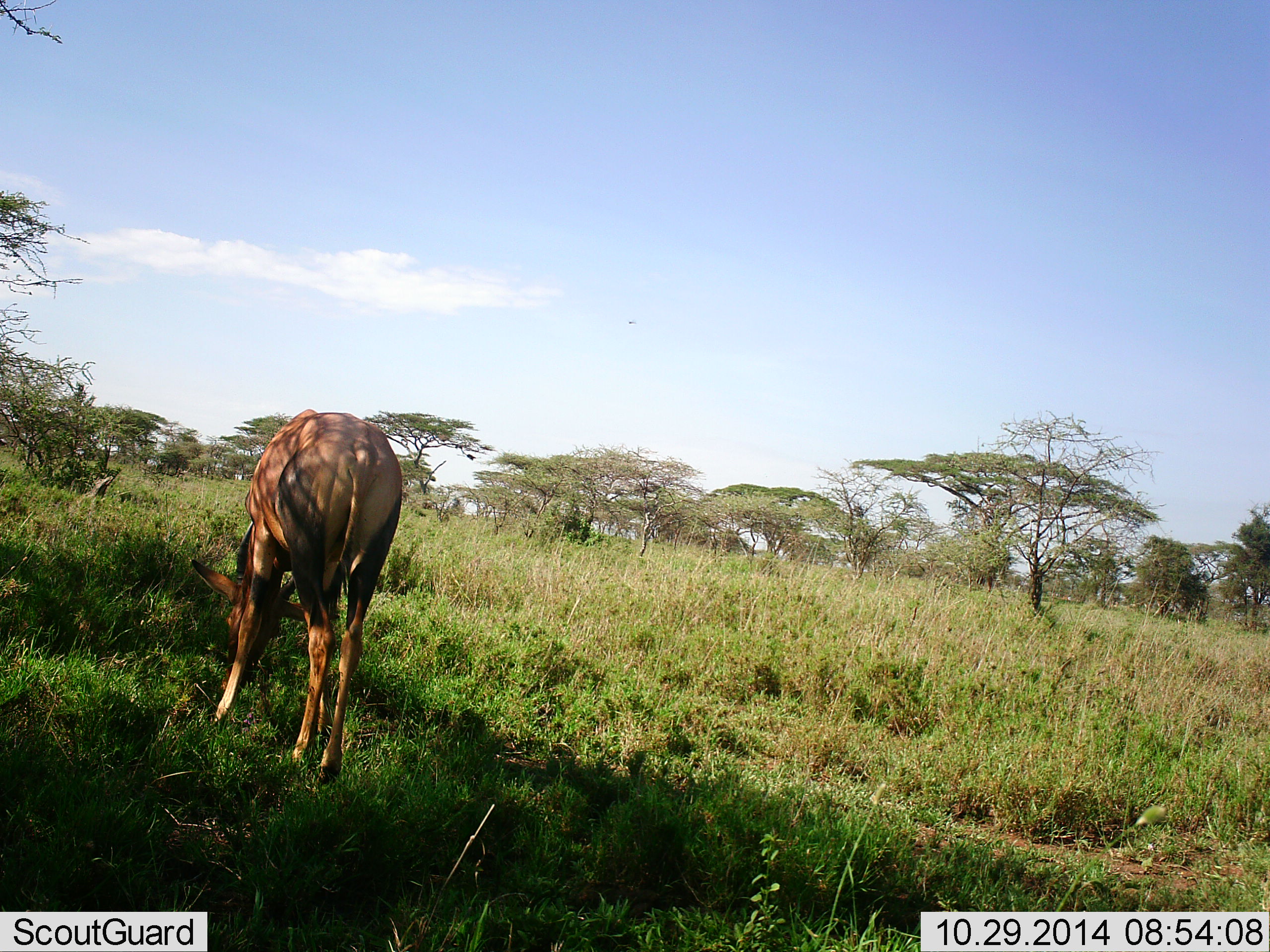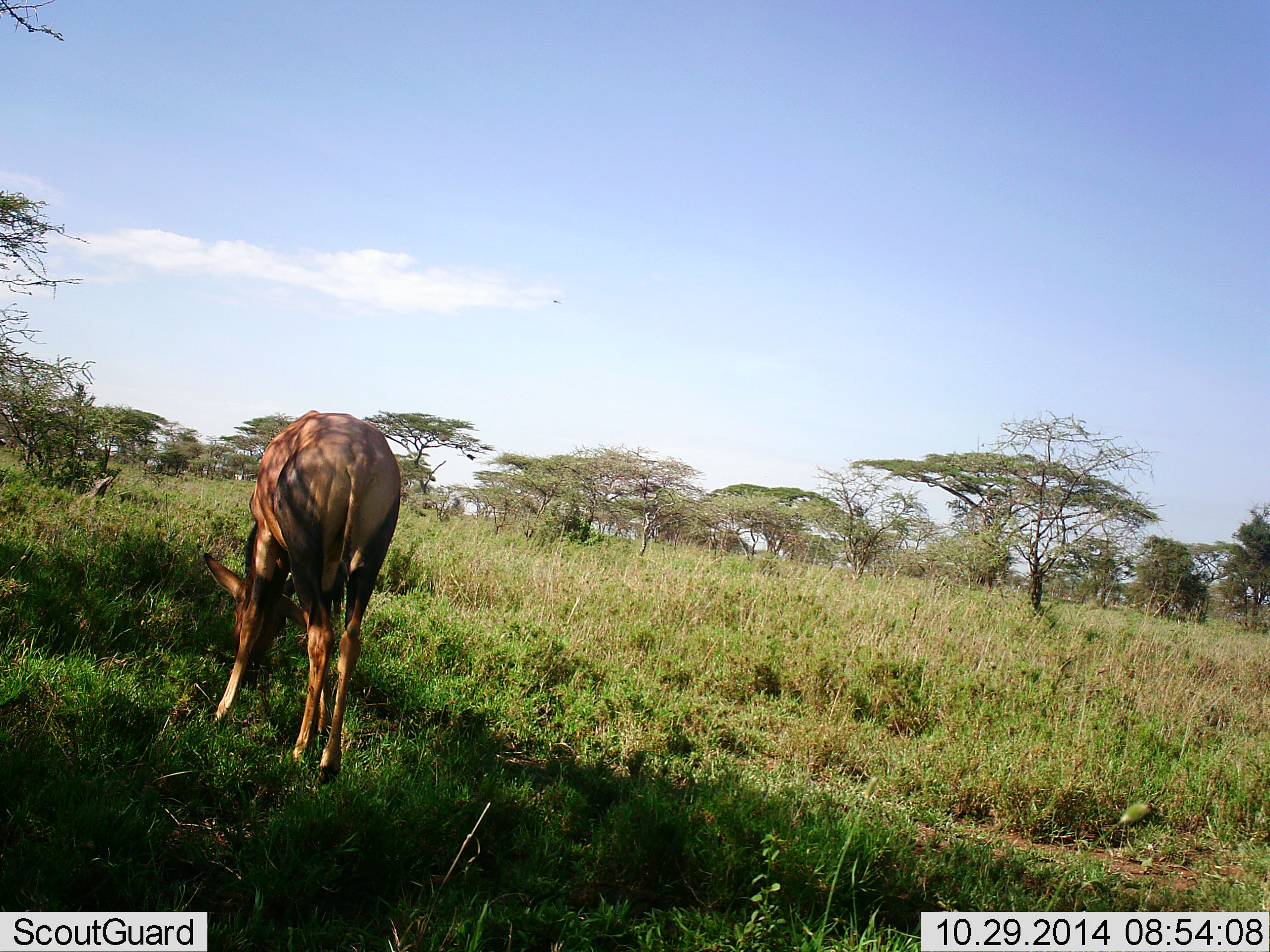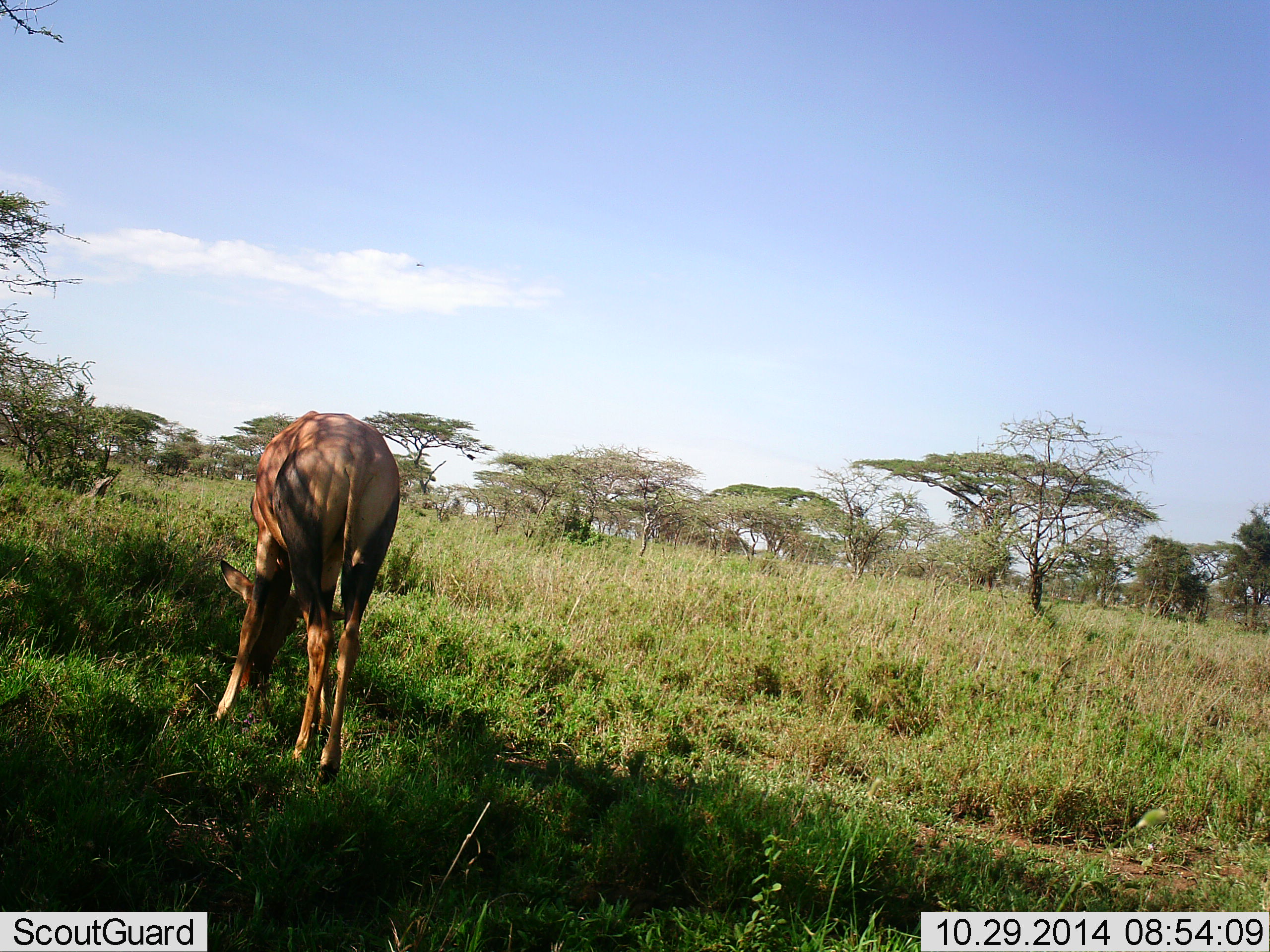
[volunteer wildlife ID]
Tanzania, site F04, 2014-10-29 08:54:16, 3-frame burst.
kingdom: Animalia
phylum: Chordata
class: Mammalia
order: Artiodactyla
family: Bovidae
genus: Damaliscus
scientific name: Damaliscus lunatus jimela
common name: topi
Topi (Damaliscus lunatus jimela), count 1. Behavior (volunteer vote fractions): standing 8%, resting 0%, moving 0%, interacting 0%. Young present (vote fraction): 0%. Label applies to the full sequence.